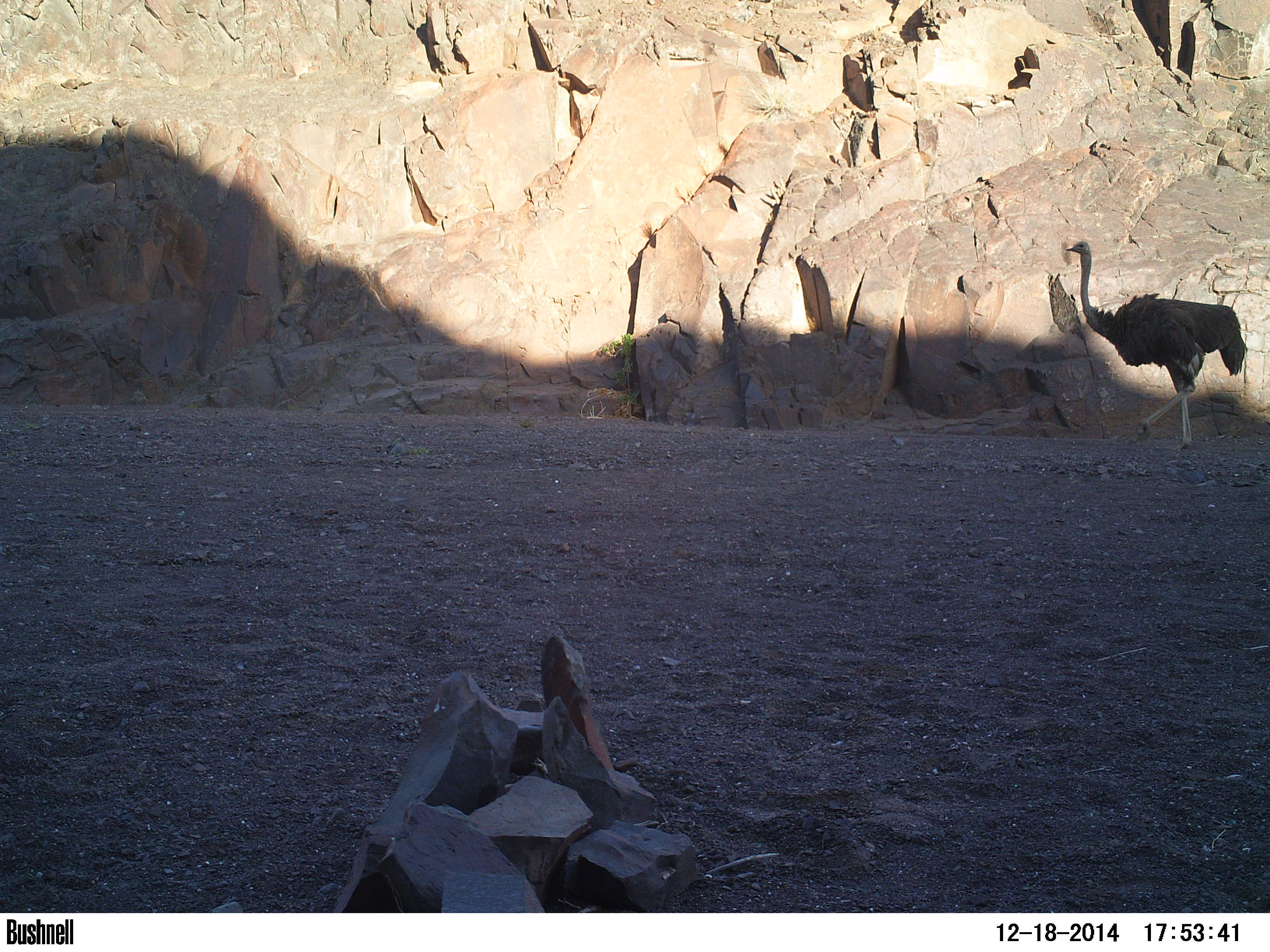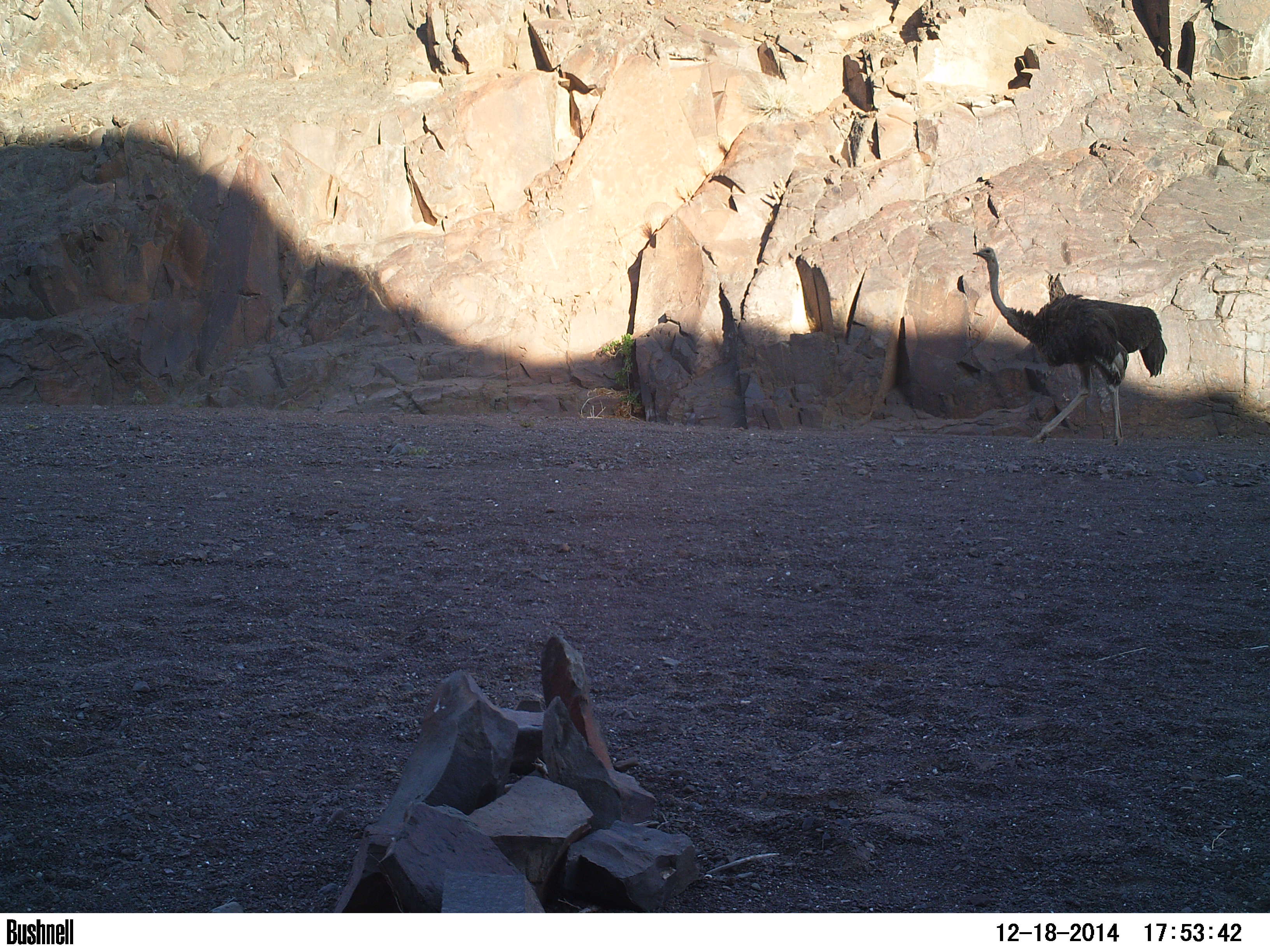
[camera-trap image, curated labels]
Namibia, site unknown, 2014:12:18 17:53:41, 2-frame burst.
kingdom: Animalia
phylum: Chordata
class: Aves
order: Struthioniformes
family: Struthionidae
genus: Struthio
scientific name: Struthio camelus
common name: common ostrich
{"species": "Struthio camelus (common ostrich)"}